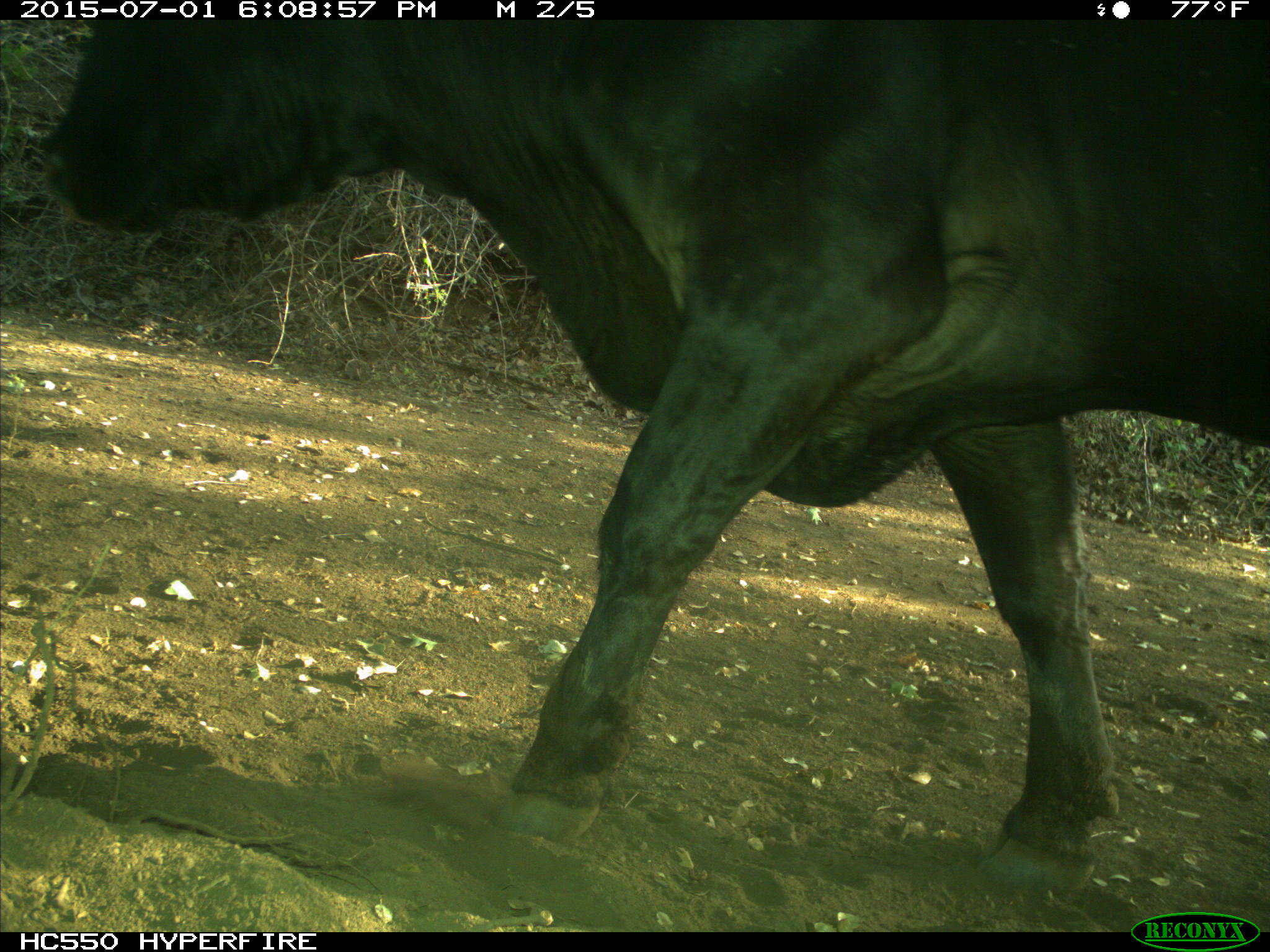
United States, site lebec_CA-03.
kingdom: Animalia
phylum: Chordata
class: Mammalia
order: Artiodactyla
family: Bovidae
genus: Bos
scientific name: Bos taurus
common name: domestic cow